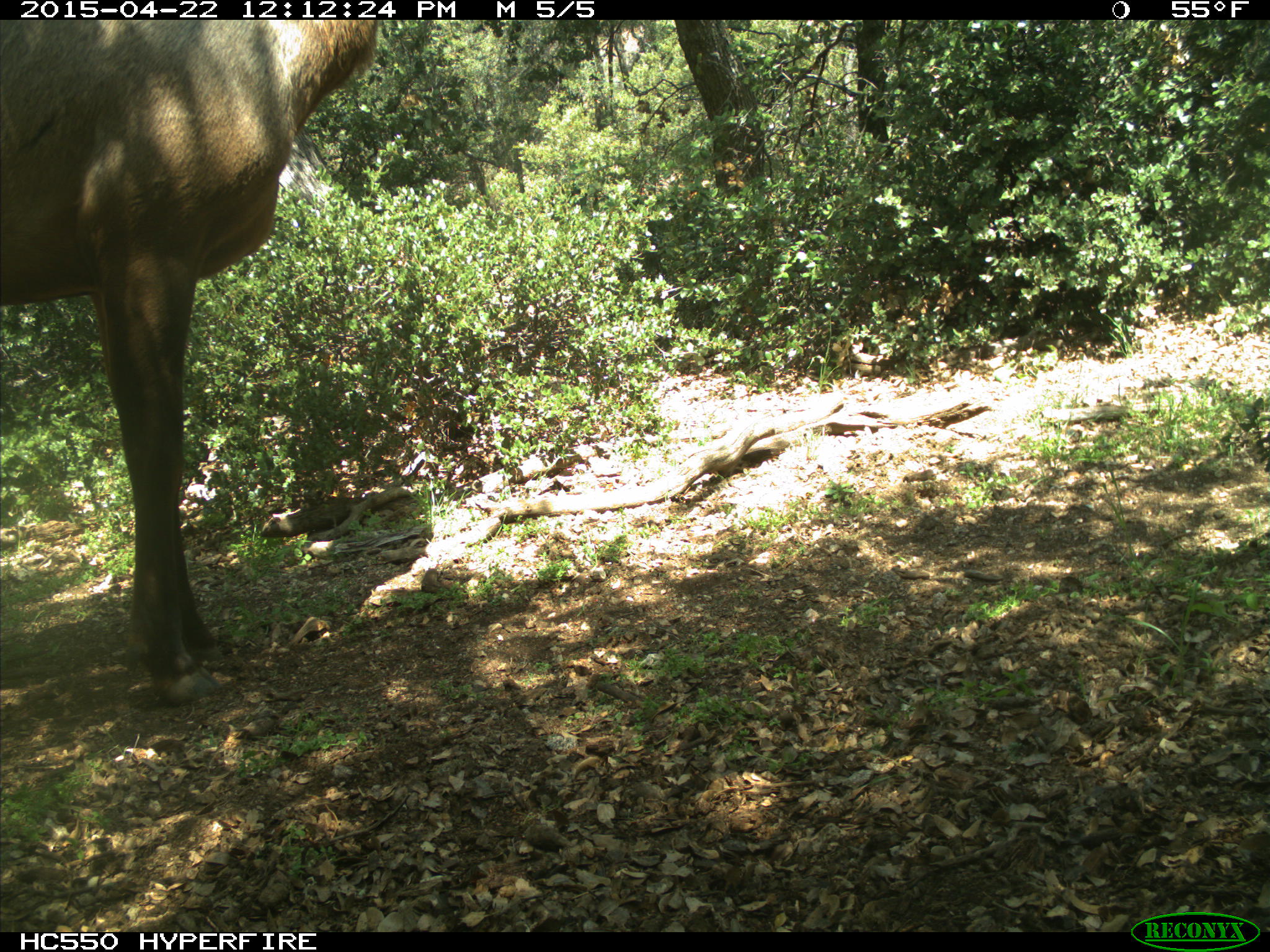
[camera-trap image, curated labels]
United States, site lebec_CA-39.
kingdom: Animalia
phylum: Chordata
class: Mammalia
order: Artiodactyla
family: Cervidae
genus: Cervus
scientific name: Cervus canadensis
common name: elk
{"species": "Cervus canadensis (elk)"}